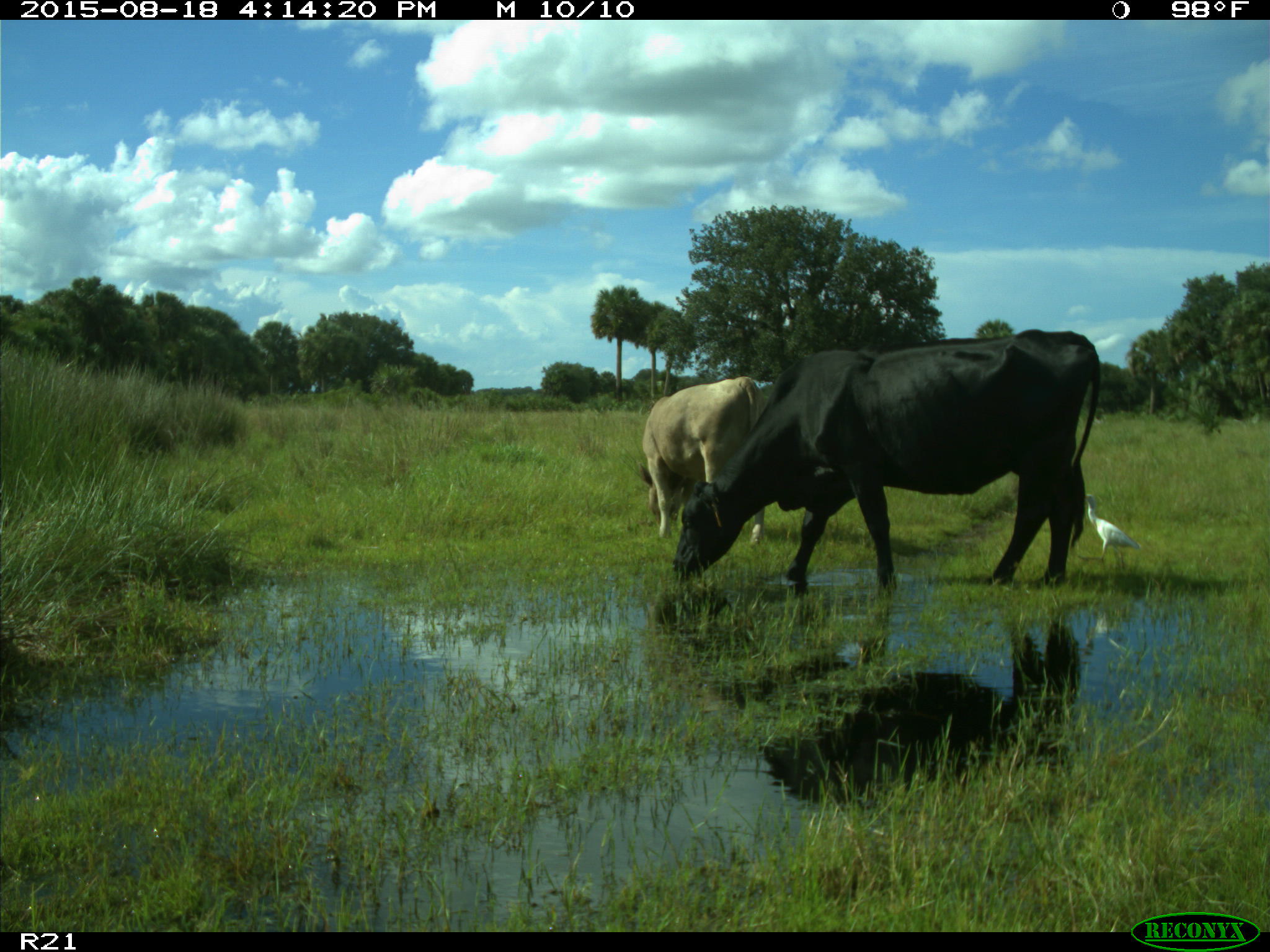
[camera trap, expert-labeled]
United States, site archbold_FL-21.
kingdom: Animalia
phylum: Chordata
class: Mammalia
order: Artiodactyla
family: Bovidae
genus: Bos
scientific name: Bos taurus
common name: domestic cow